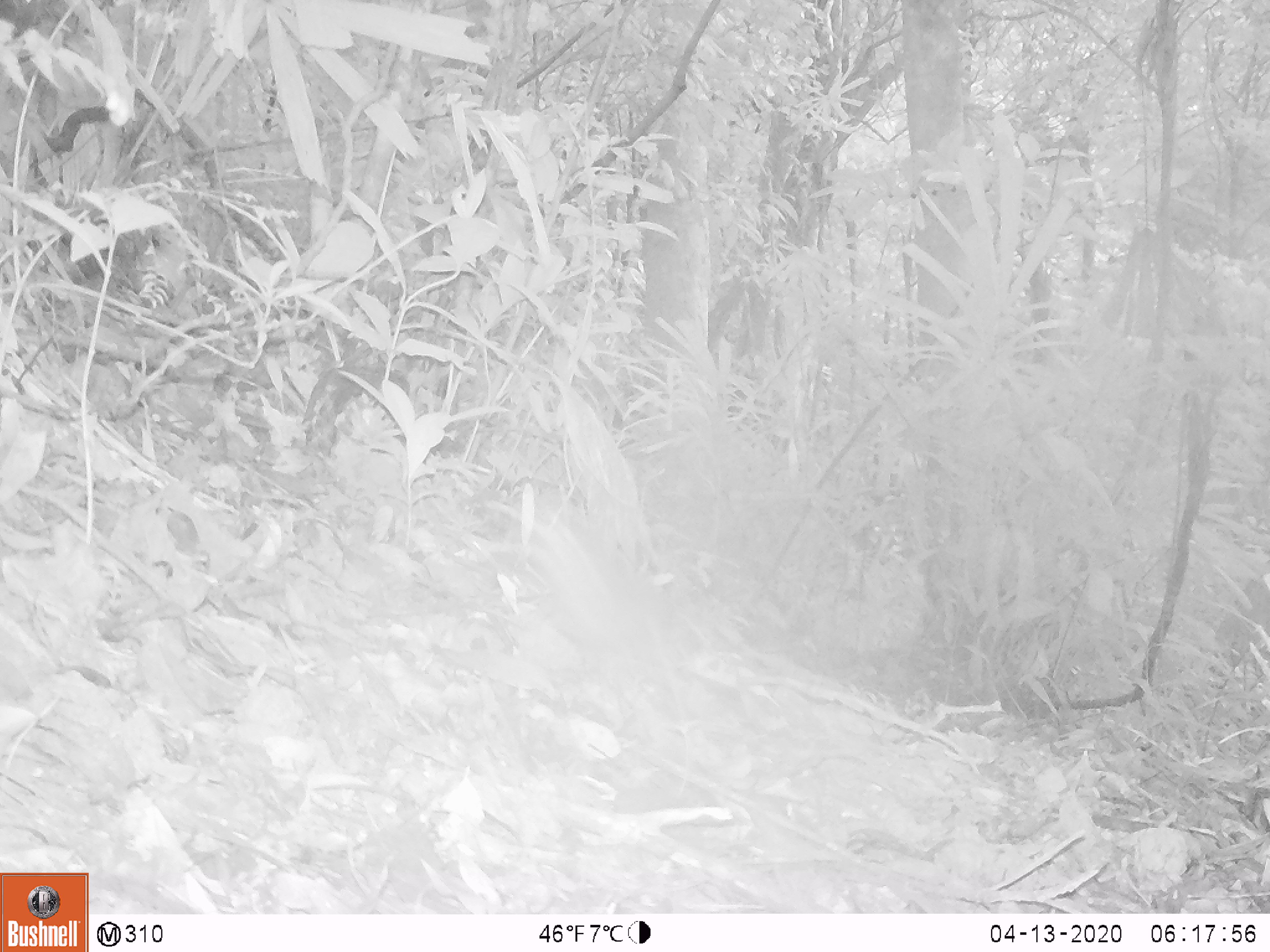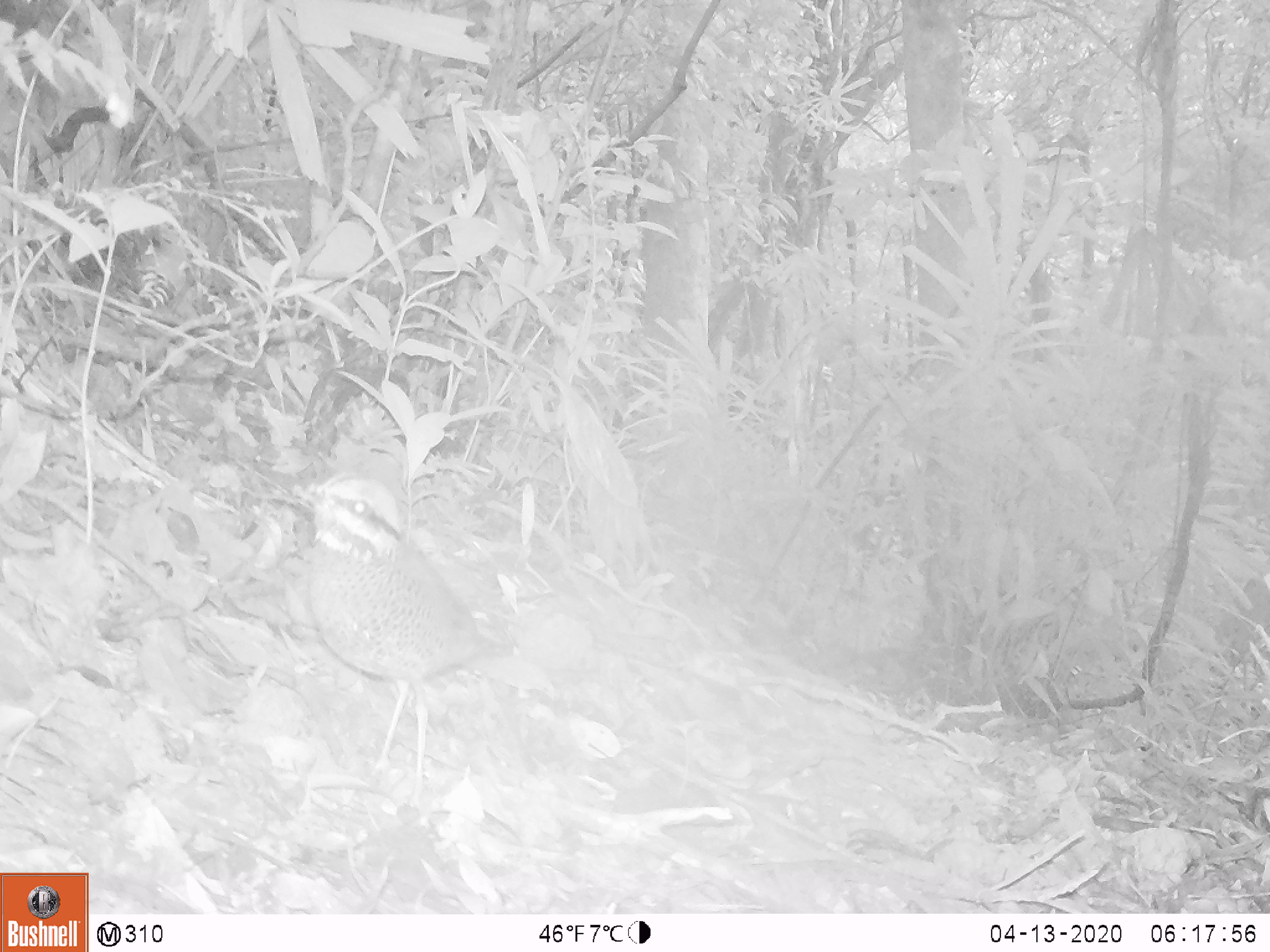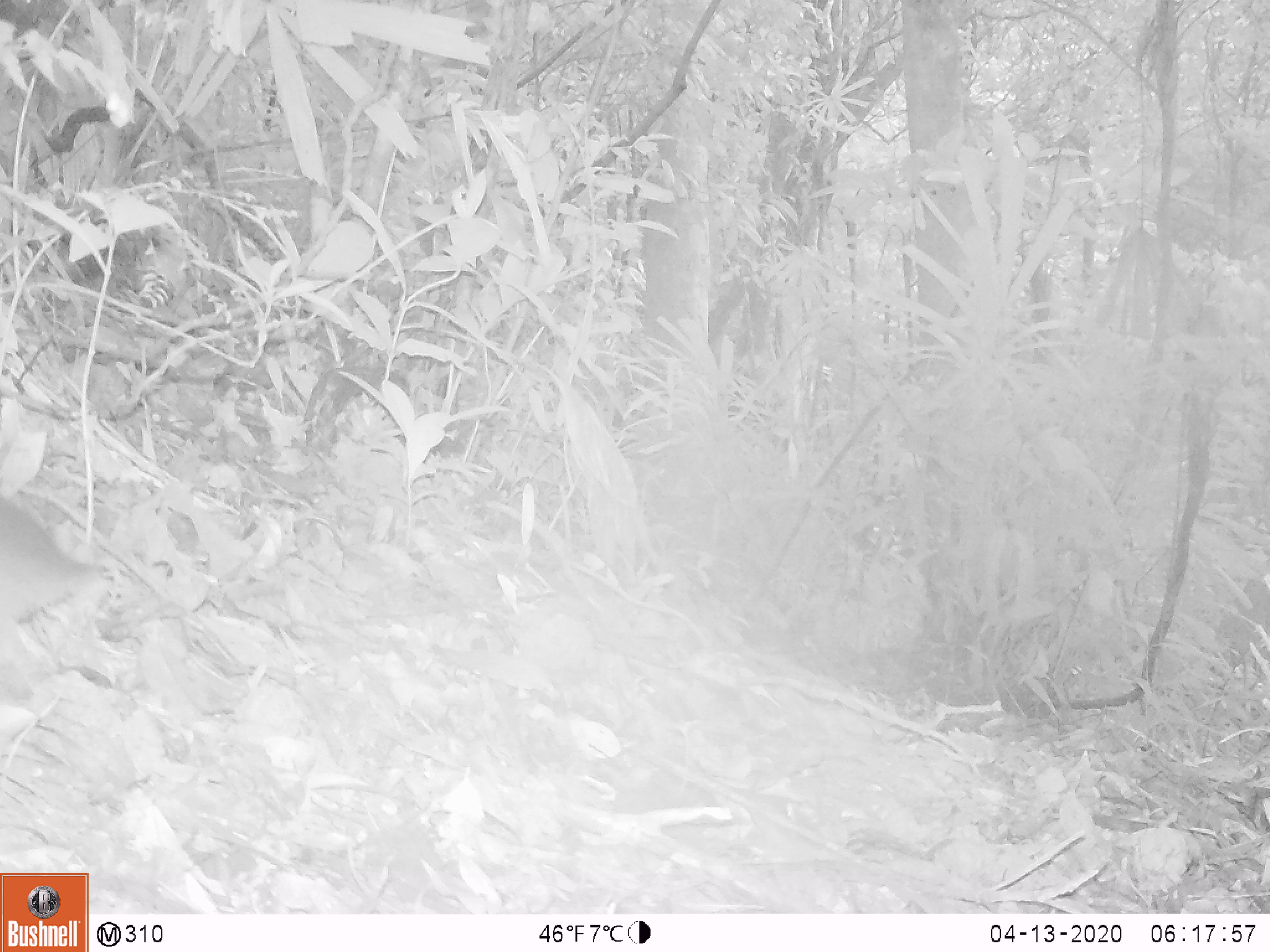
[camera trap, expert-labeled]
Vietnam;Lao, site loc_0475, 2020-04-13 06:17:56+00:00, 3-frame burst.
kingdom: Animalia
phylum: Chordata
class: Aves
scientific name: Aves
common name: bird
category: unidentified bird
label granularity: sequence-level